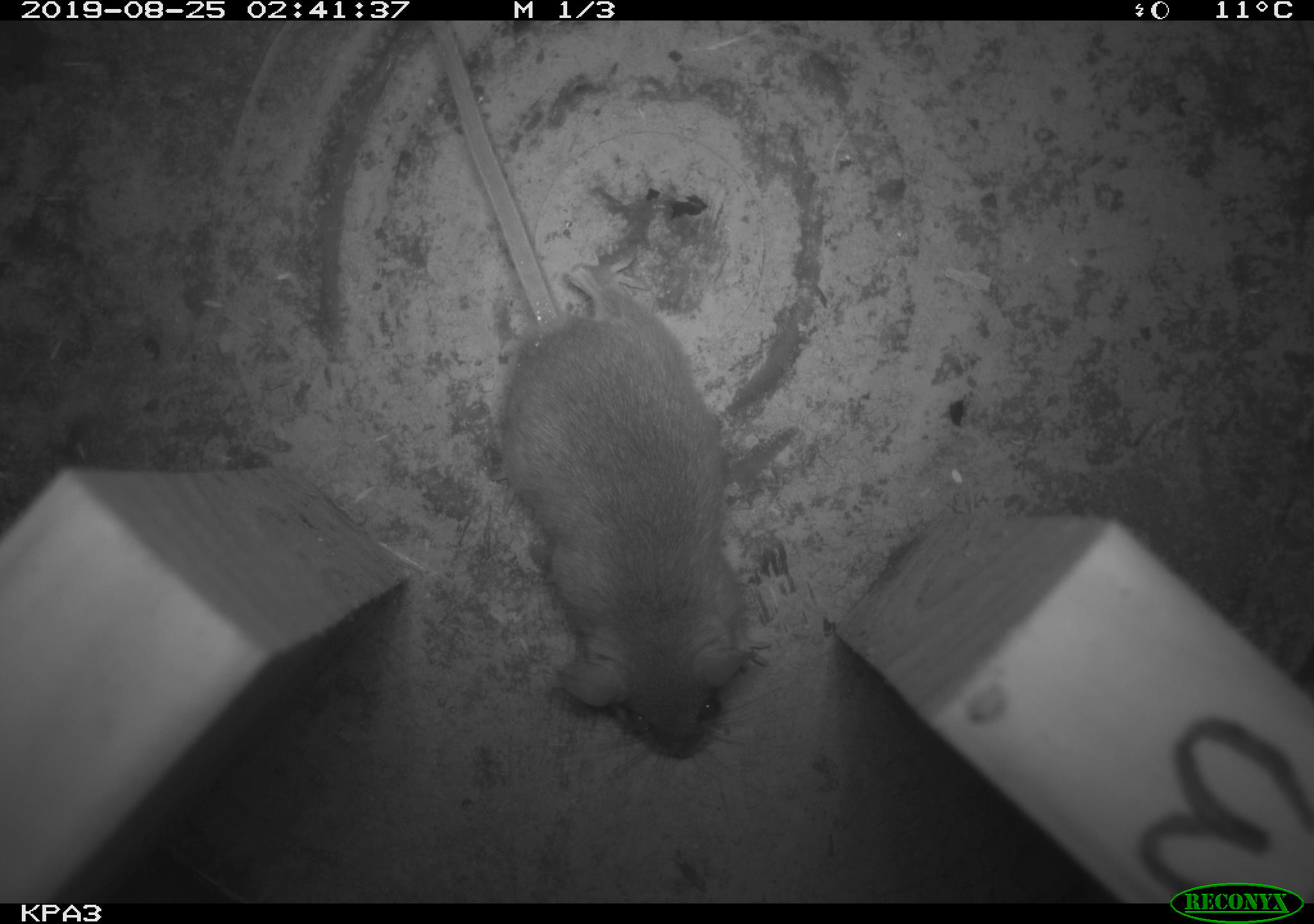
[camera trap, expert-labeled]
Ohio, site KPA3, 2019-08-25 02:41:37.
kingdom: Animalia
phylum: Chordata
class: Mammalia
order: Rodentia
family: Cricetidae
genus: Peromyscus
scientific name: Peromyscus leucopus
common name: white-footed mouse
White-footed mouse (Peromyscus leucopus).